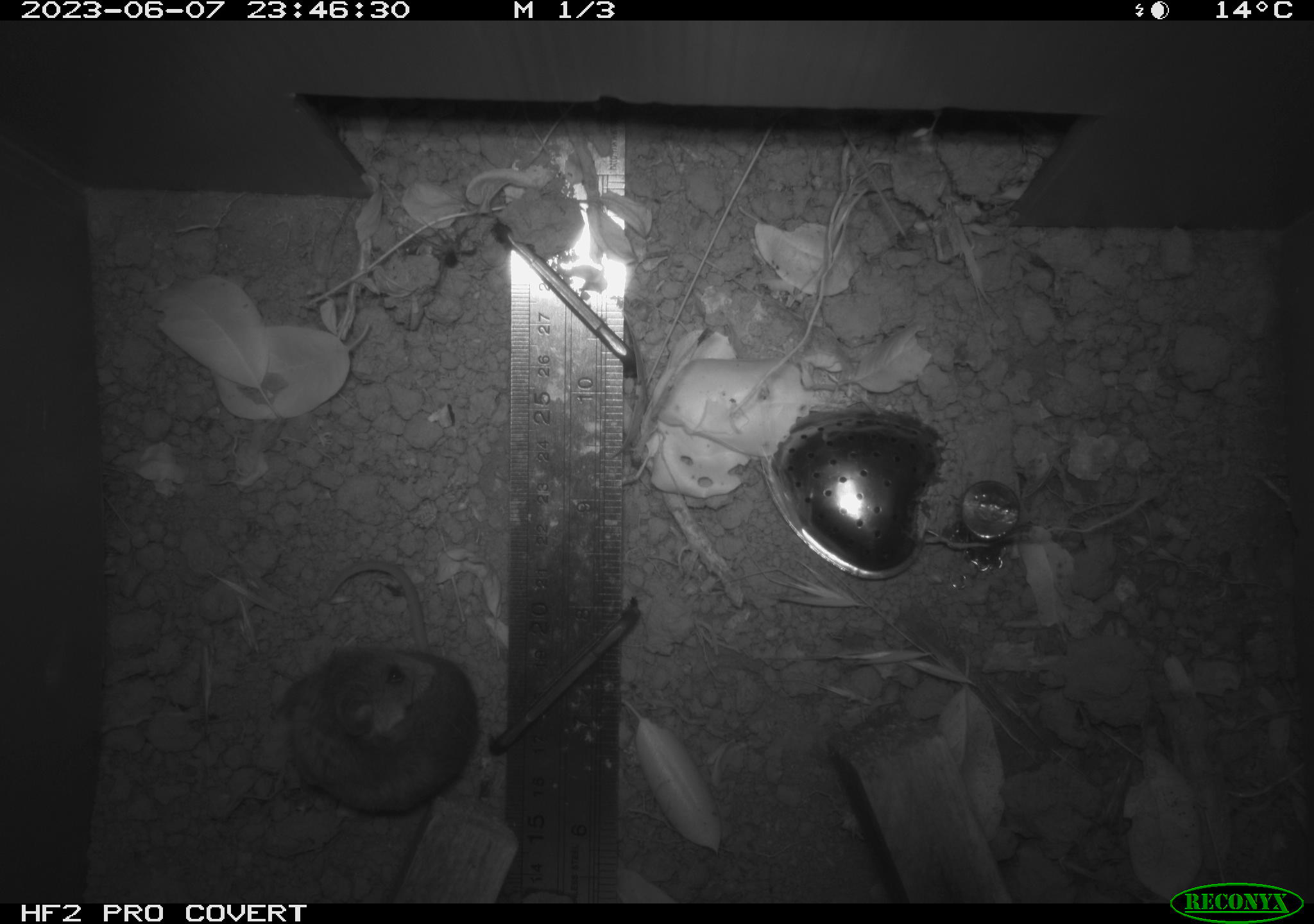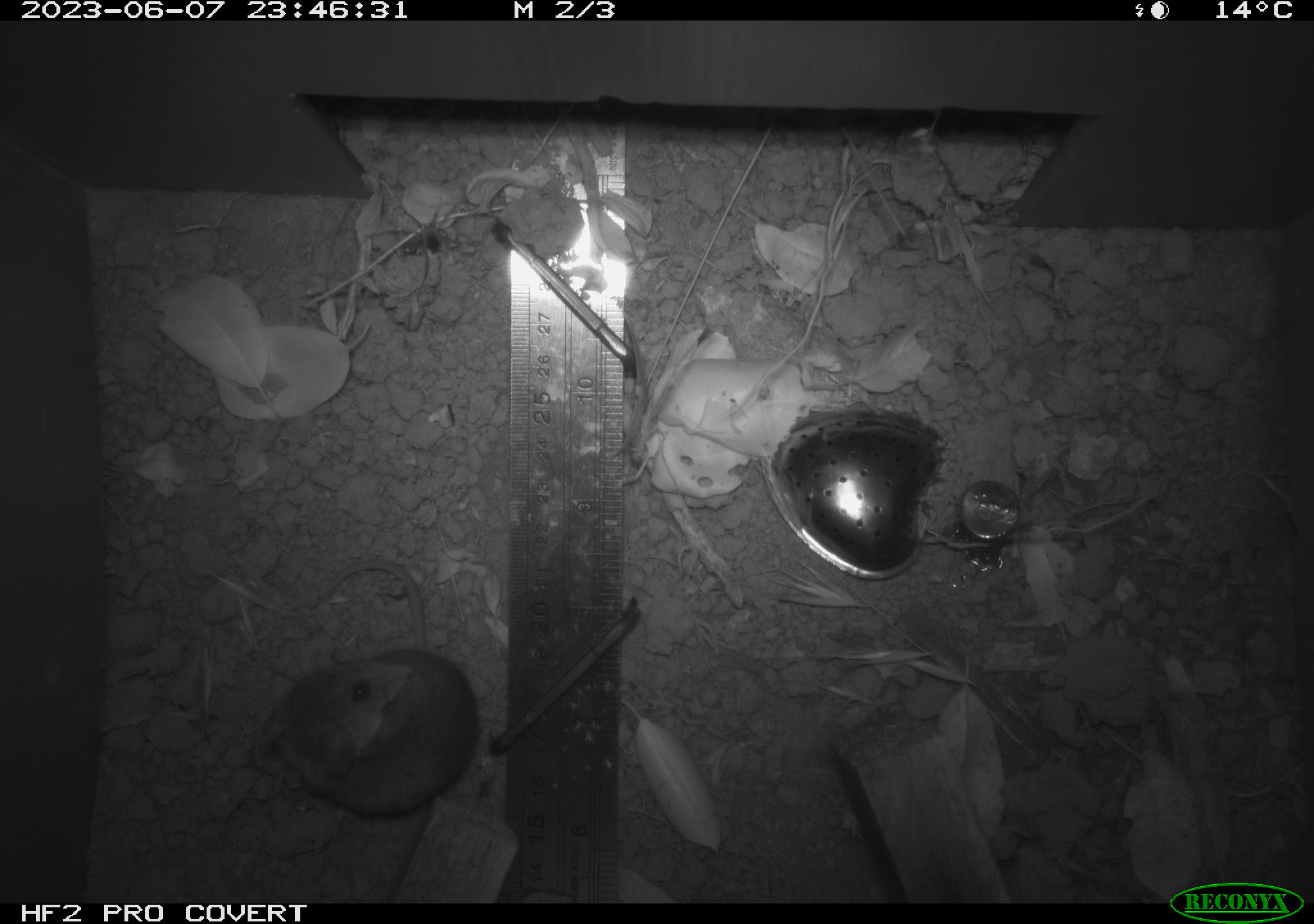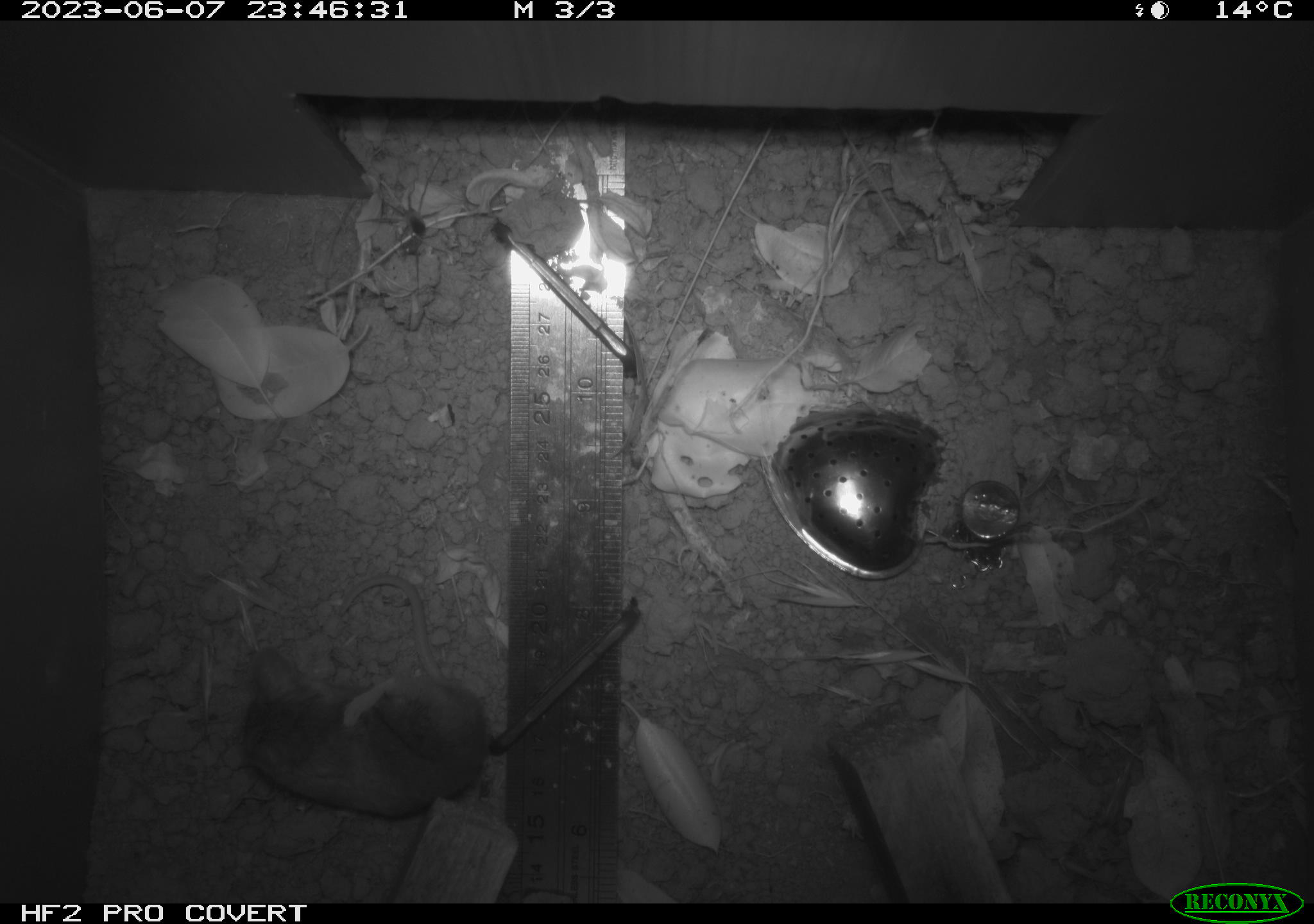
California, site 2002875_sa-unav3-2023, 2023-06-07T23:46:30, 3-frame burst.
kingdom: Animalia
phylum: Chordata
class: Mammalia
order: Rodentia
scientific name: Rodentia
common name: mouse species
Mouse species (Rodentia).